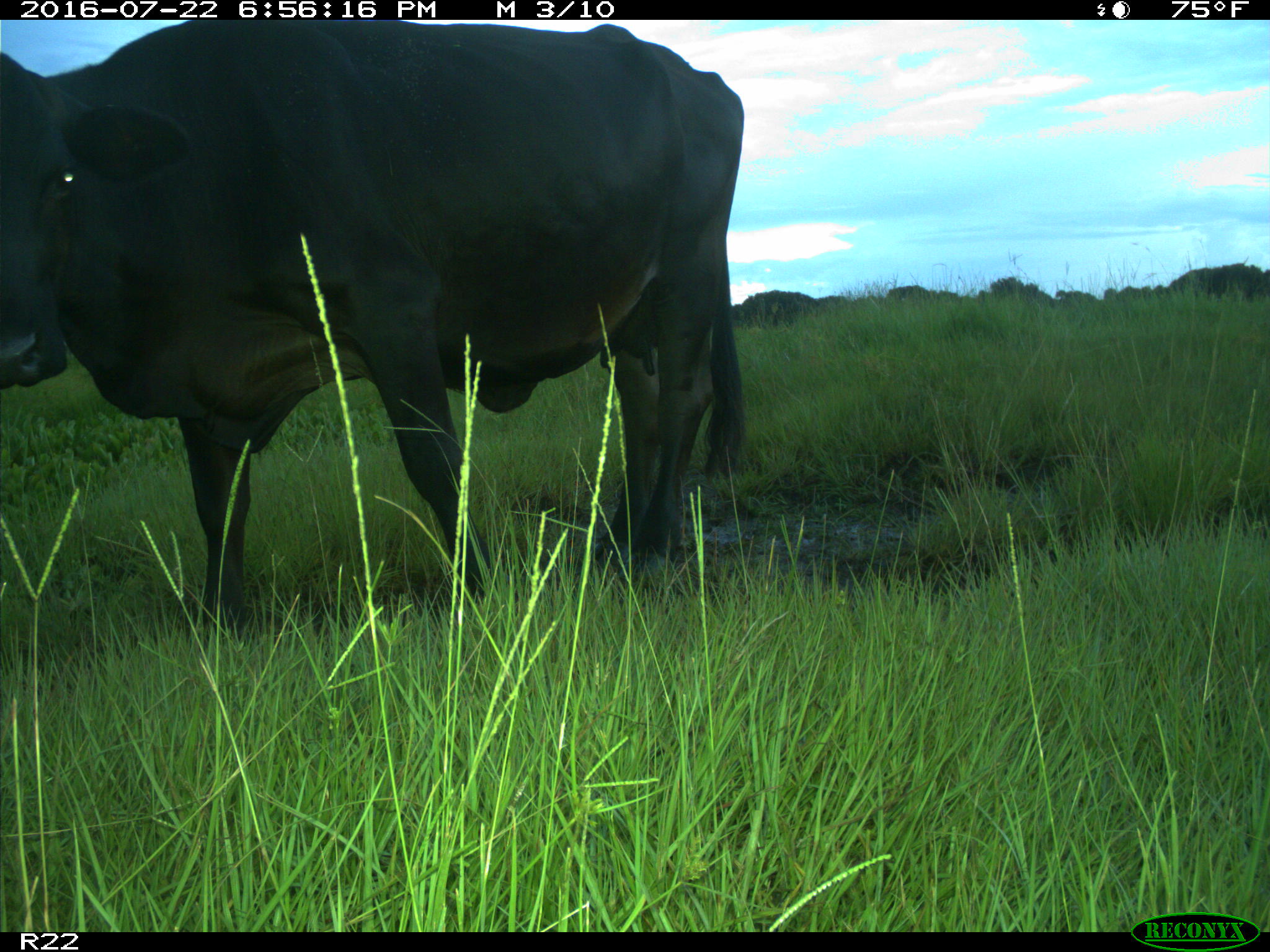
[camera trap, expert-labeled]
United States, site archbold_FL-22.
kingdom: Animalia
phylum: Chordata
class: Mammalia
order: Artiodactyla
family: Bovidae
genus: Bos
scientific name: Bos taurus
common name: domestic cow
Bos taurus (domestic cow).